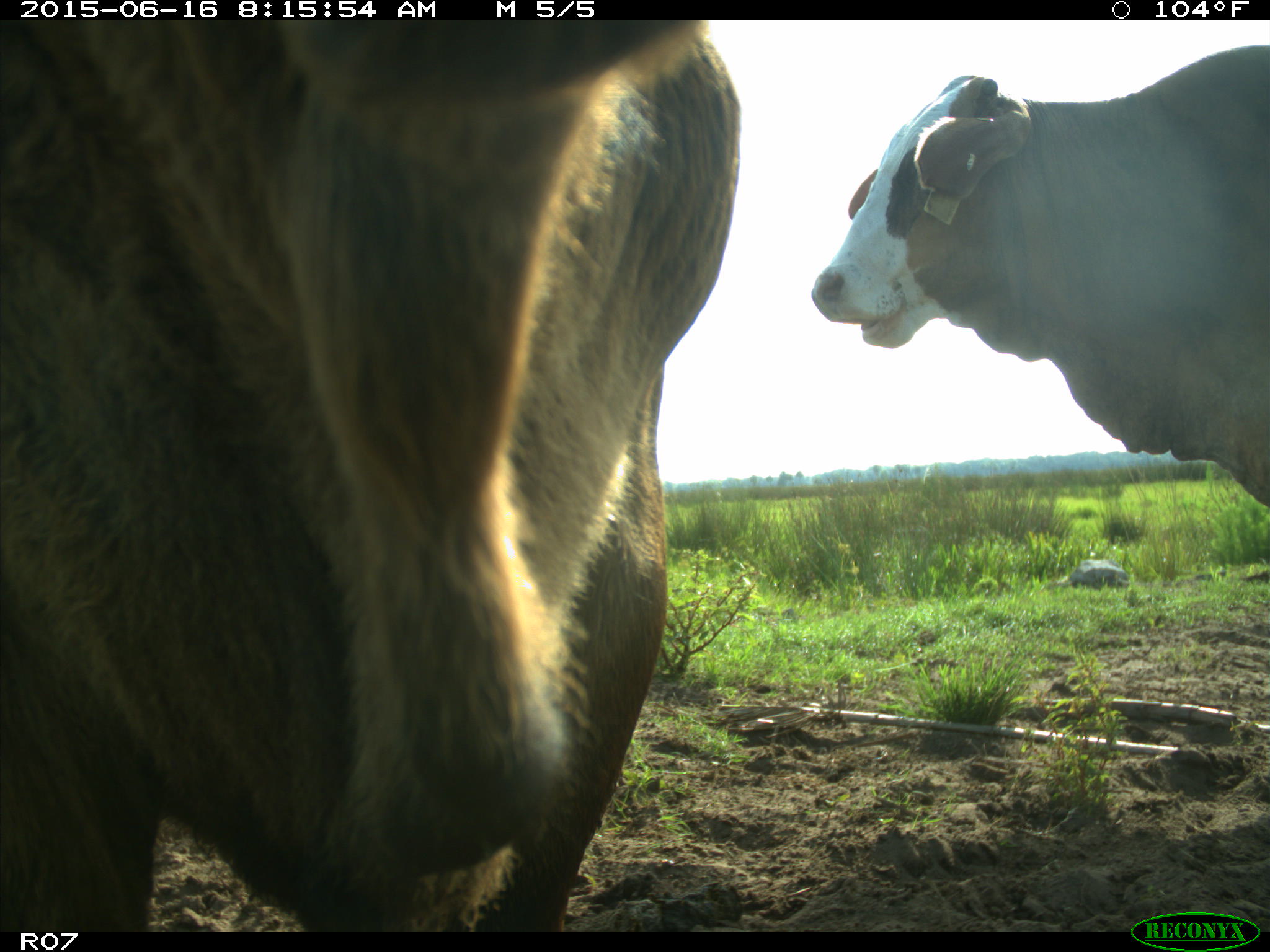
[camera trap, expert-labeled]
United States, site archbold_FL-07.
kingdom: Animalia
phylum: Chordata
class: Mammalia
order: Artiodactyla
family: Bovidae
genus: Bos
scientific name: Bos taurus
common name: domestic cow